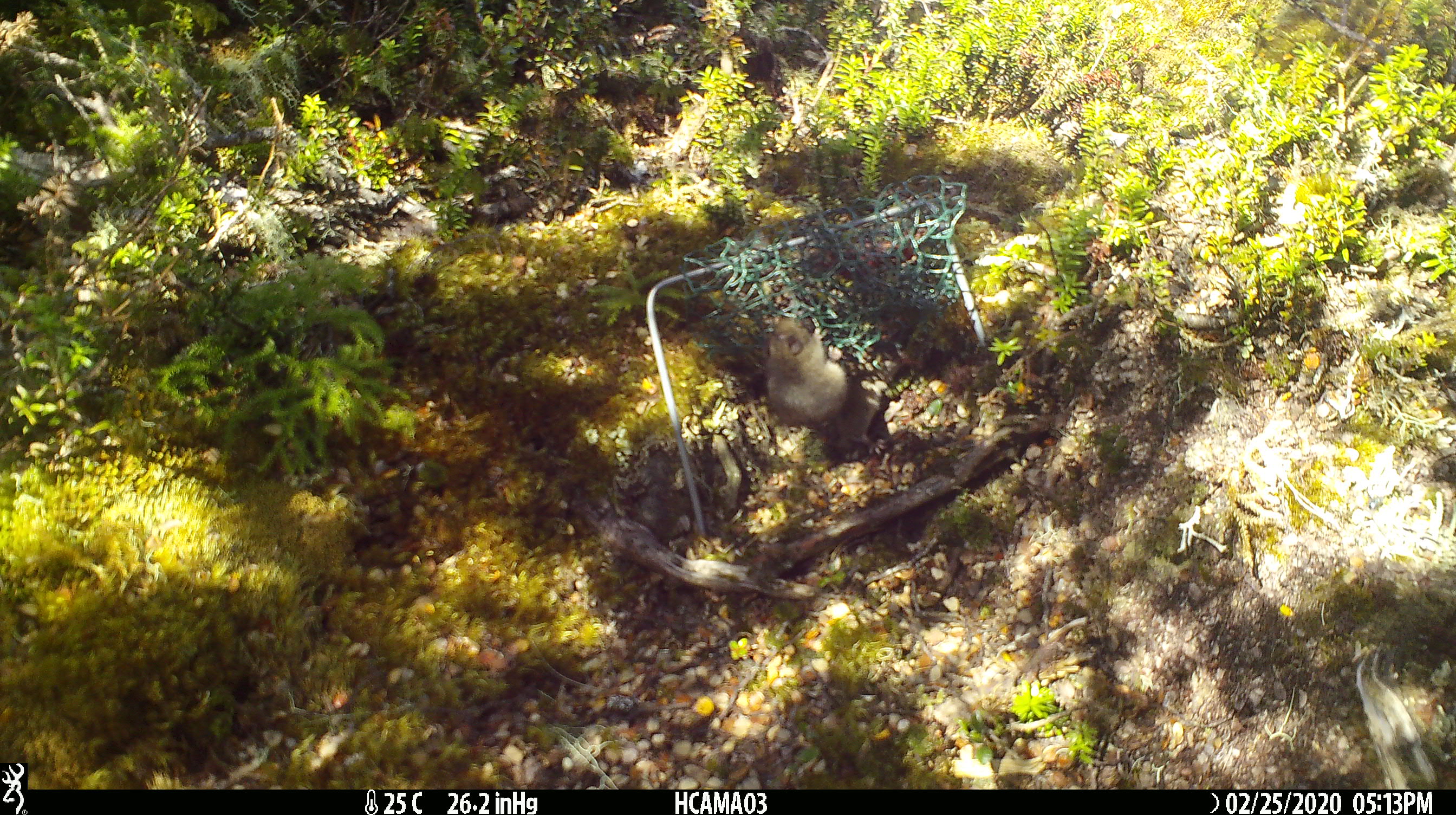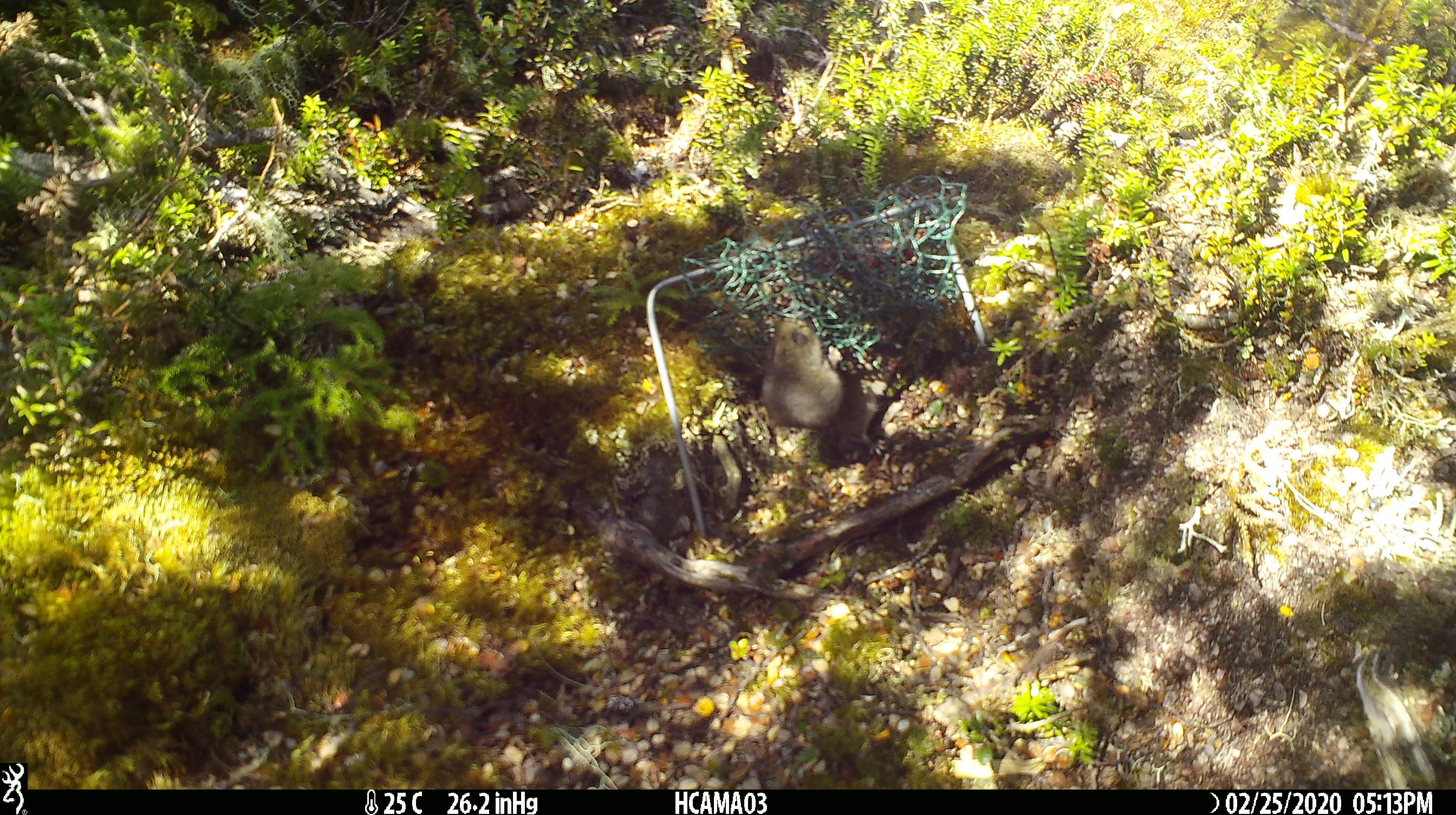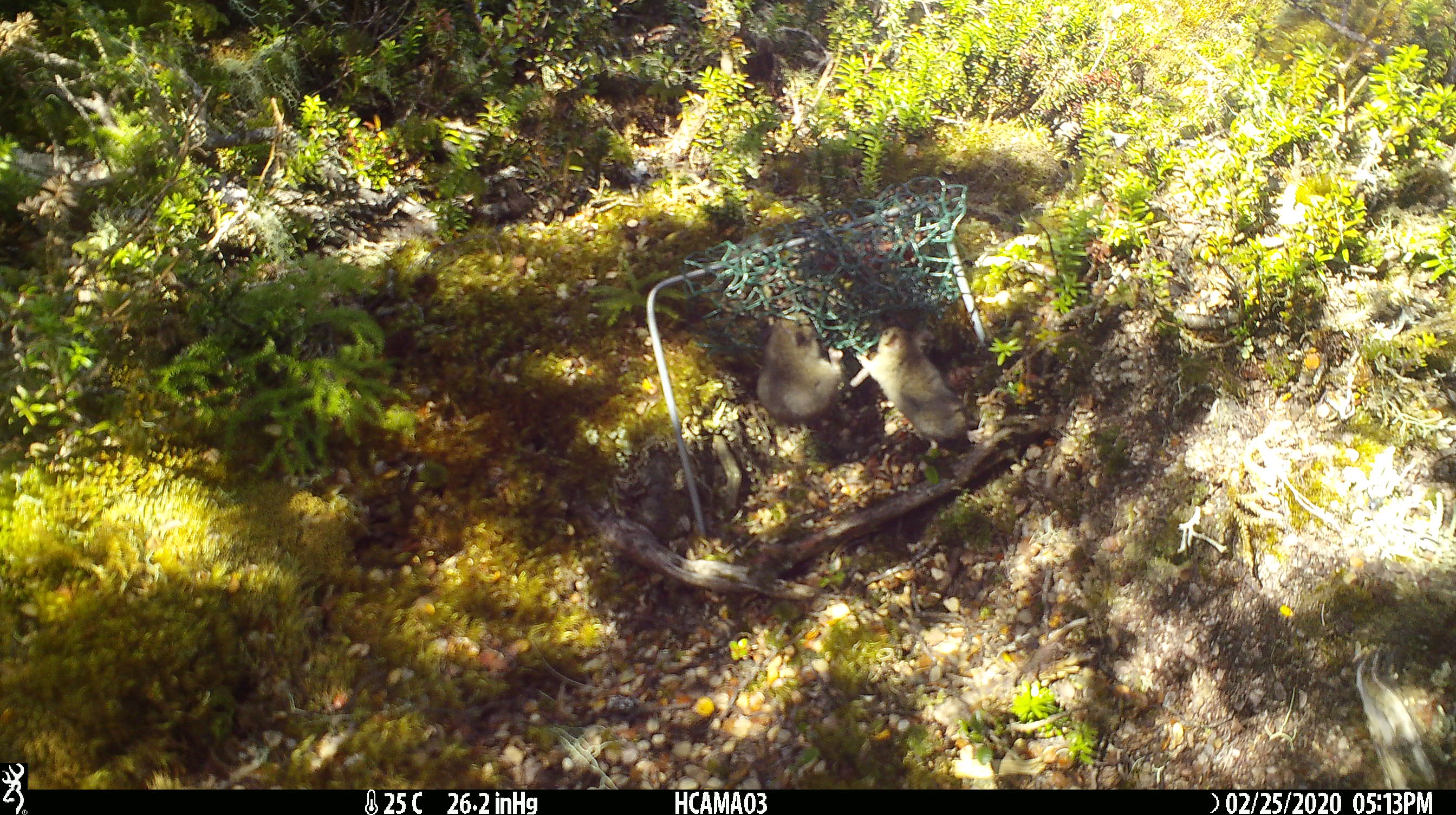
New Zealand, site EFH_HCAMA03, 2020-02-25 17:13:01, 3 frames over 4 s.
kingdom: Animalia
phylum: Chordata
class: Mammalia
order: Rodentia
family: Muridae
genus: Mus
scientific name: Mus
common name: mouse